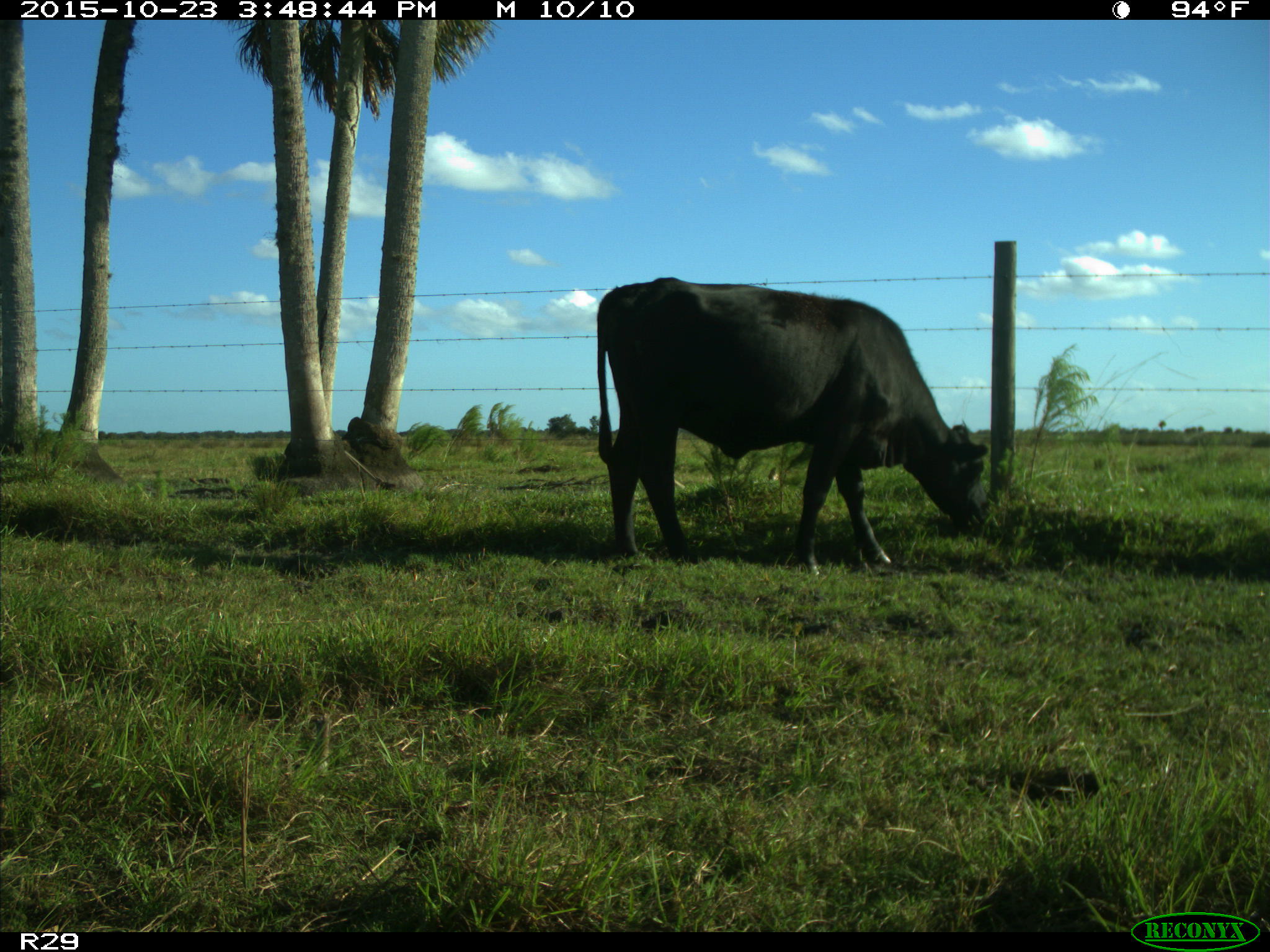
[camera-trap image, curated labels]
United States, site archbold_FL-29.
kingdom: Animalia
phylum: Chordata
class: Mammalia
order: Artiodactyla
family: Bovidae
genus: Bos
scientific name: Bos taurus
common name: domestic cow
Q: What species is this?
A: Bos taurus (domestic cow).